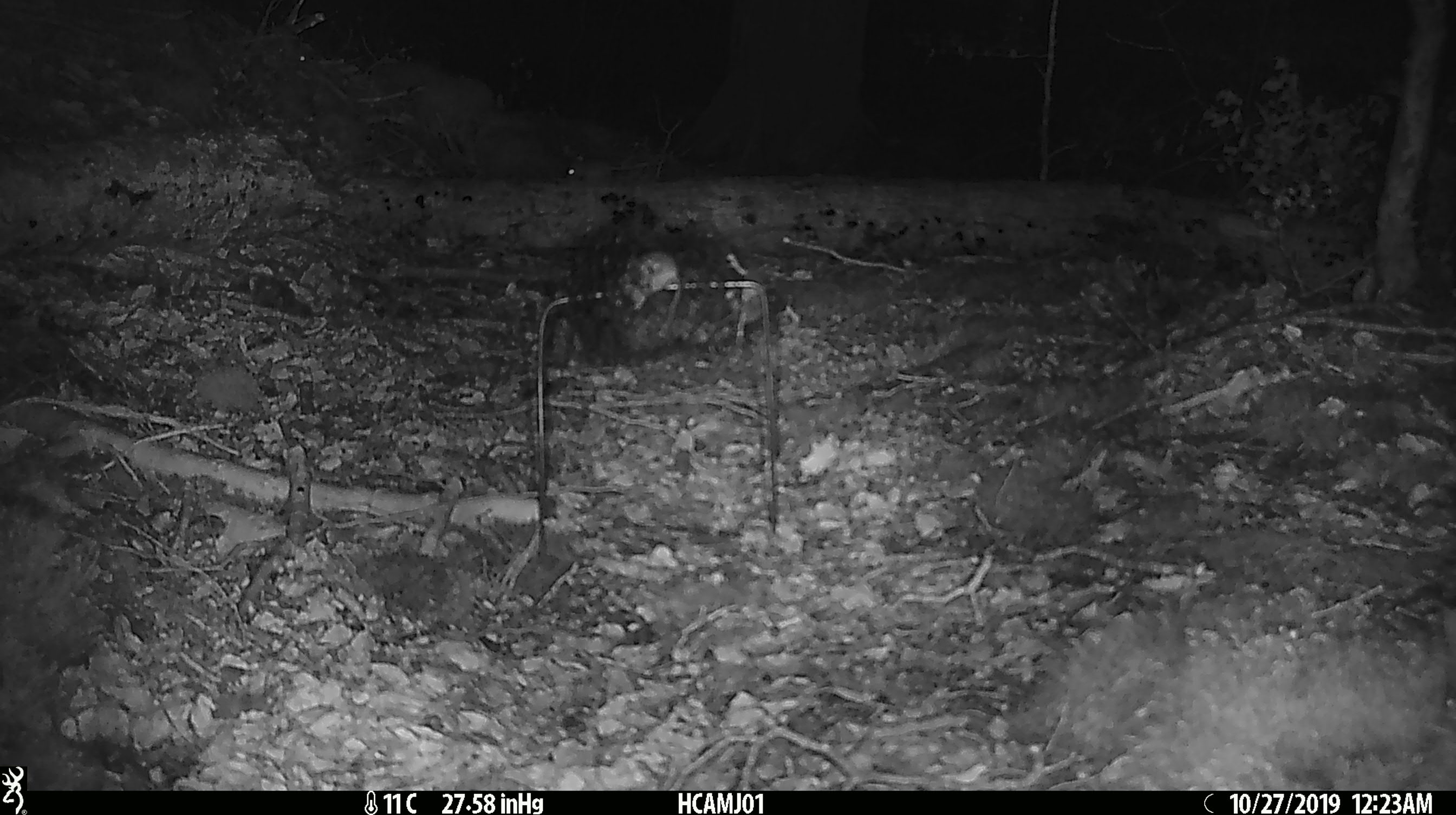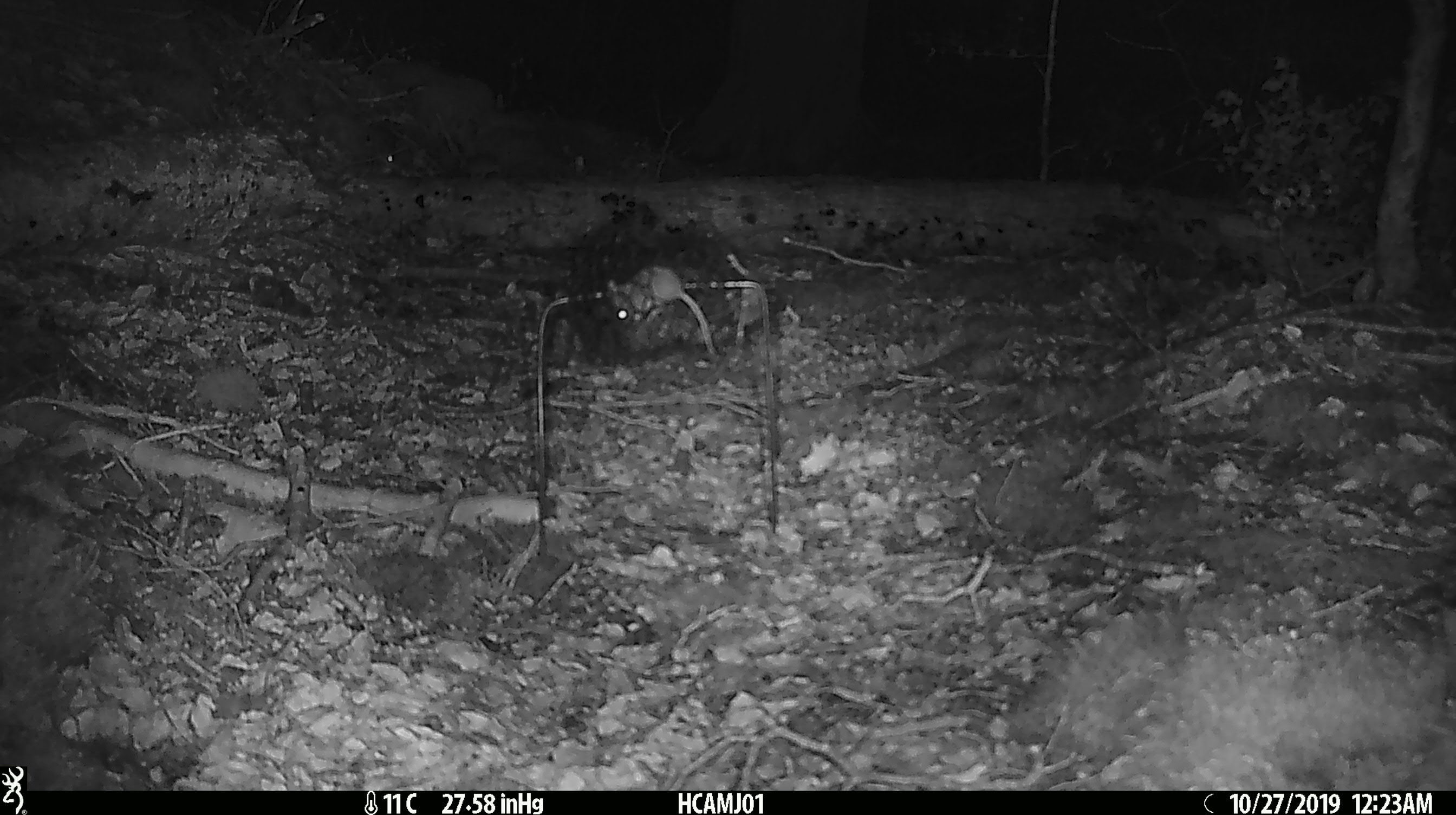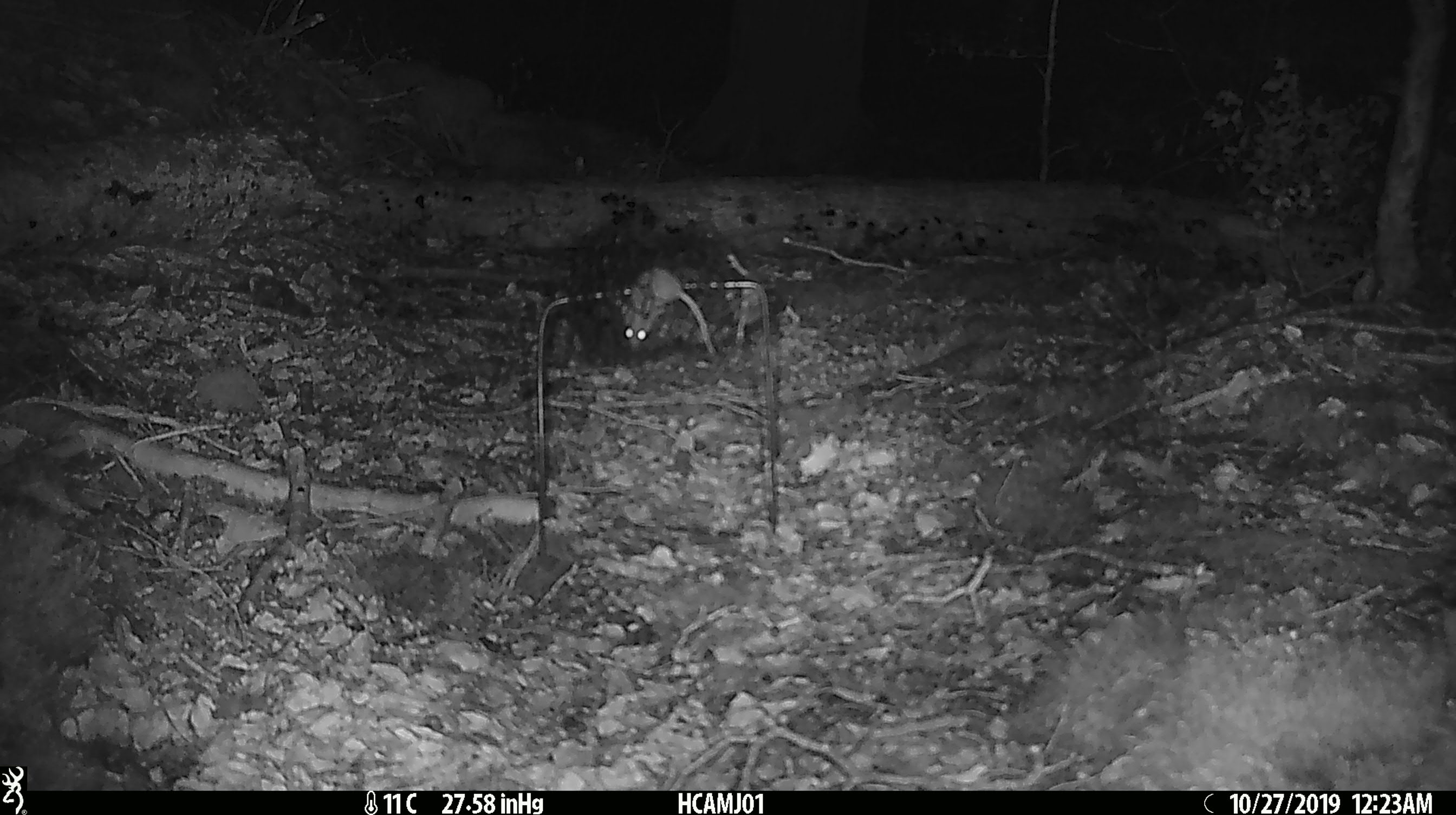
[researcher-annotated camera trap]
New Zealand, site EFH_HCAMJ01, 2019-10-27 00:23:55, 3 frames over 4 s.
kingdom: Animalia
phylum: Chordata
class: Mammalia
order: Rodentia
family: Muridae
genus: Mus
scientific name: Mus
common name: mouse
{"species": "mouse (Mus)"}